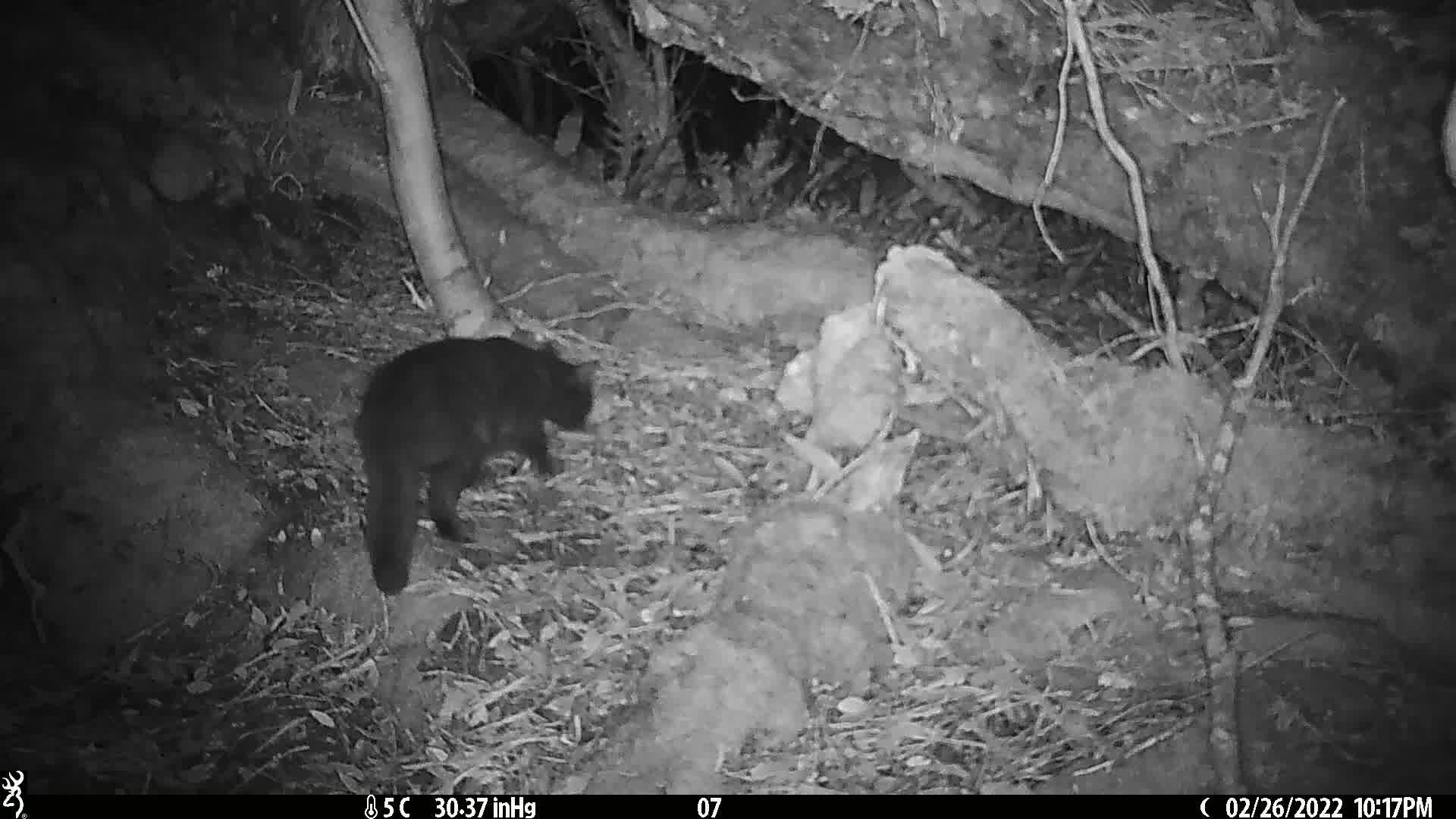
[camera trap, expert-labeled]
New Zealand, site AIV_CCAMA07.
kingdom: Animalia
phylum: Chordata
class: Mammalia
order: Carnivora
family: Felidae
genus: Felis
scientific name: Felis catus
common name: domestic cat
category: cat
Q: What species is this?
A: Cat (domestic cat) (Felis catus).